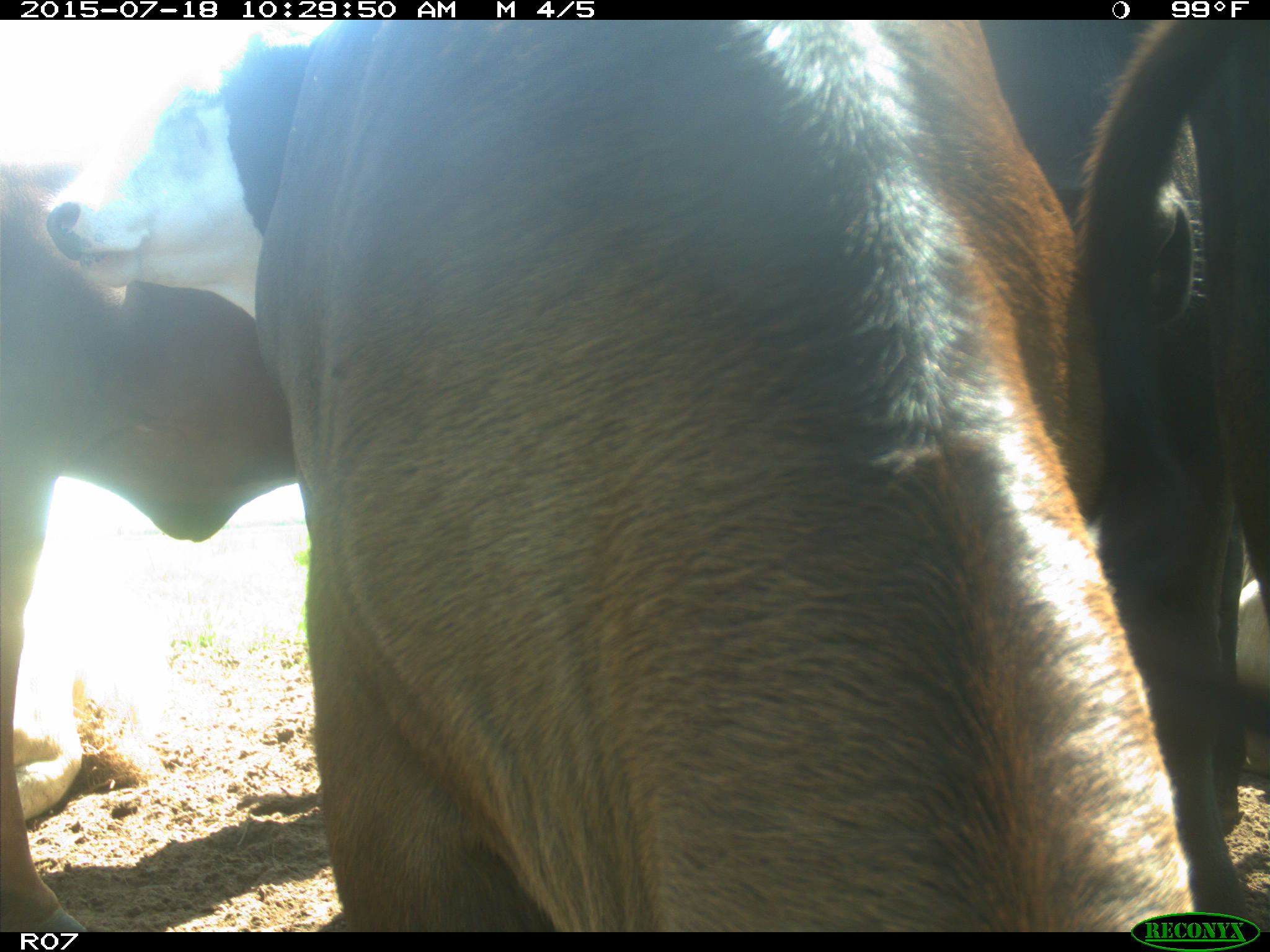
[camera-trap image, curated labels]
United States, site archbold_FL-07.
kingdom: Animalia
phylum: Chordata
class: Mammalia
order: Artiodactyla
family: Bovidae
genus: Bos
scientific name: Bos taurus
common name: domestic cow